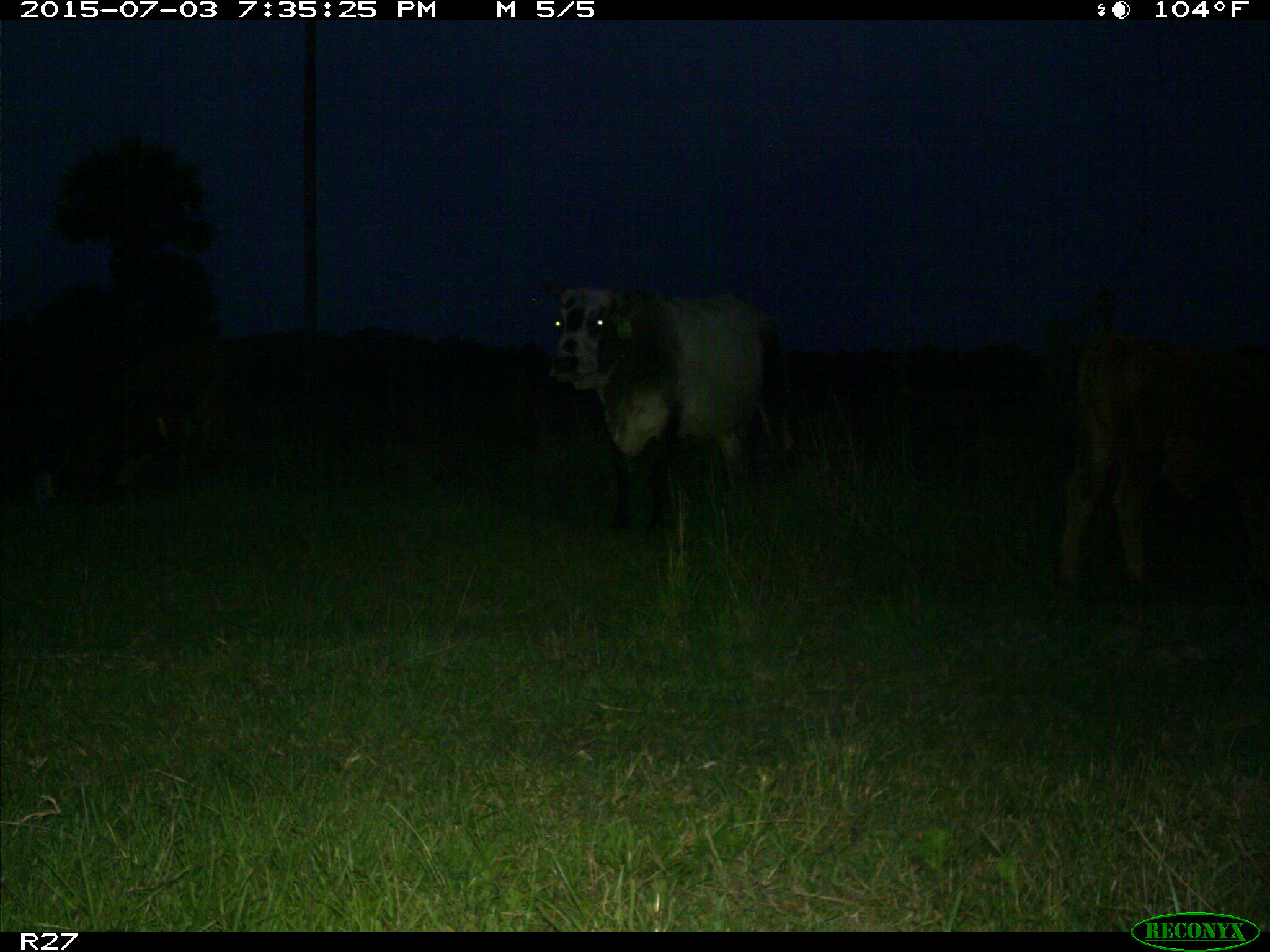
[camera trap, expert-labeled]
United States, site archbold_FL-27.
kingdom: Animalia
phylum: Chordata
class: Mammalia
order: Artiodactyla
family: Bovidae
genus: Bos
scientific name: Bos taurus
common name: domestic cow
Bos taurus (domestic cow).